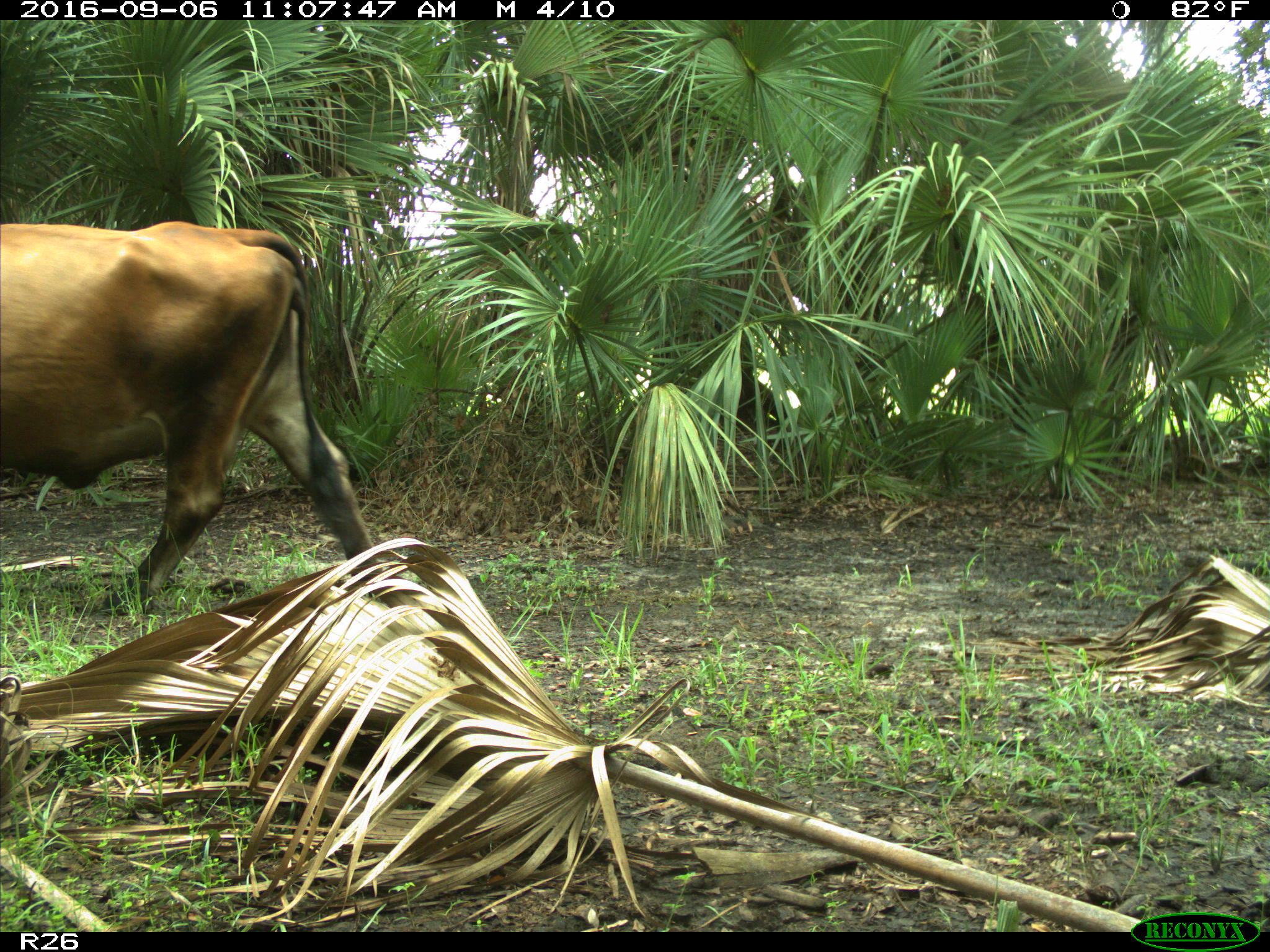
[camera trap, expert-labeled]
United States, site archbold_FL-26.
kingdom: Animalia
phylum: Chordata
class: Mammalia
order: Artiodactyla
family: Bovidae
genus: Bos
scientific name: Bos taurus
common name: domestic cow